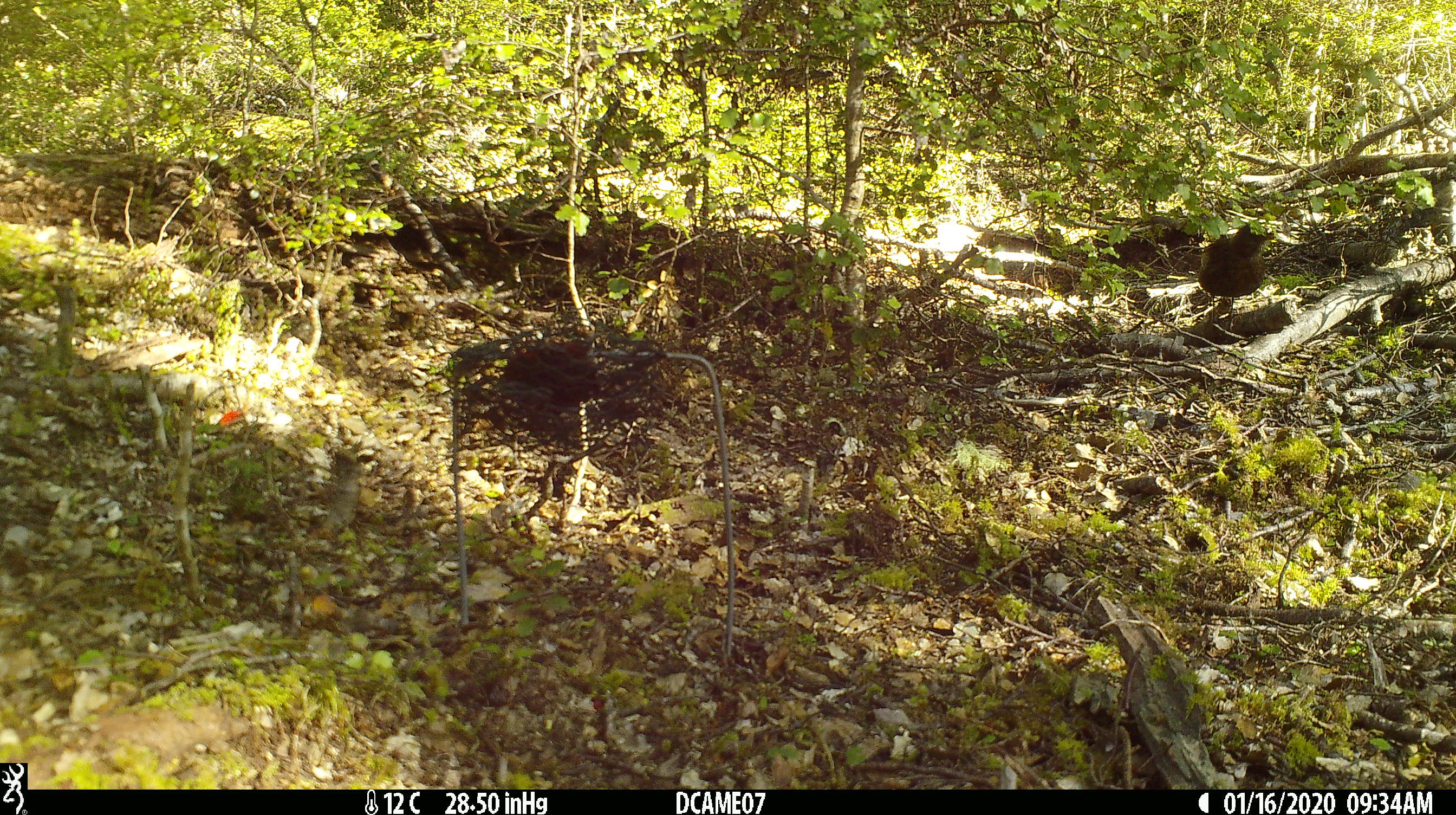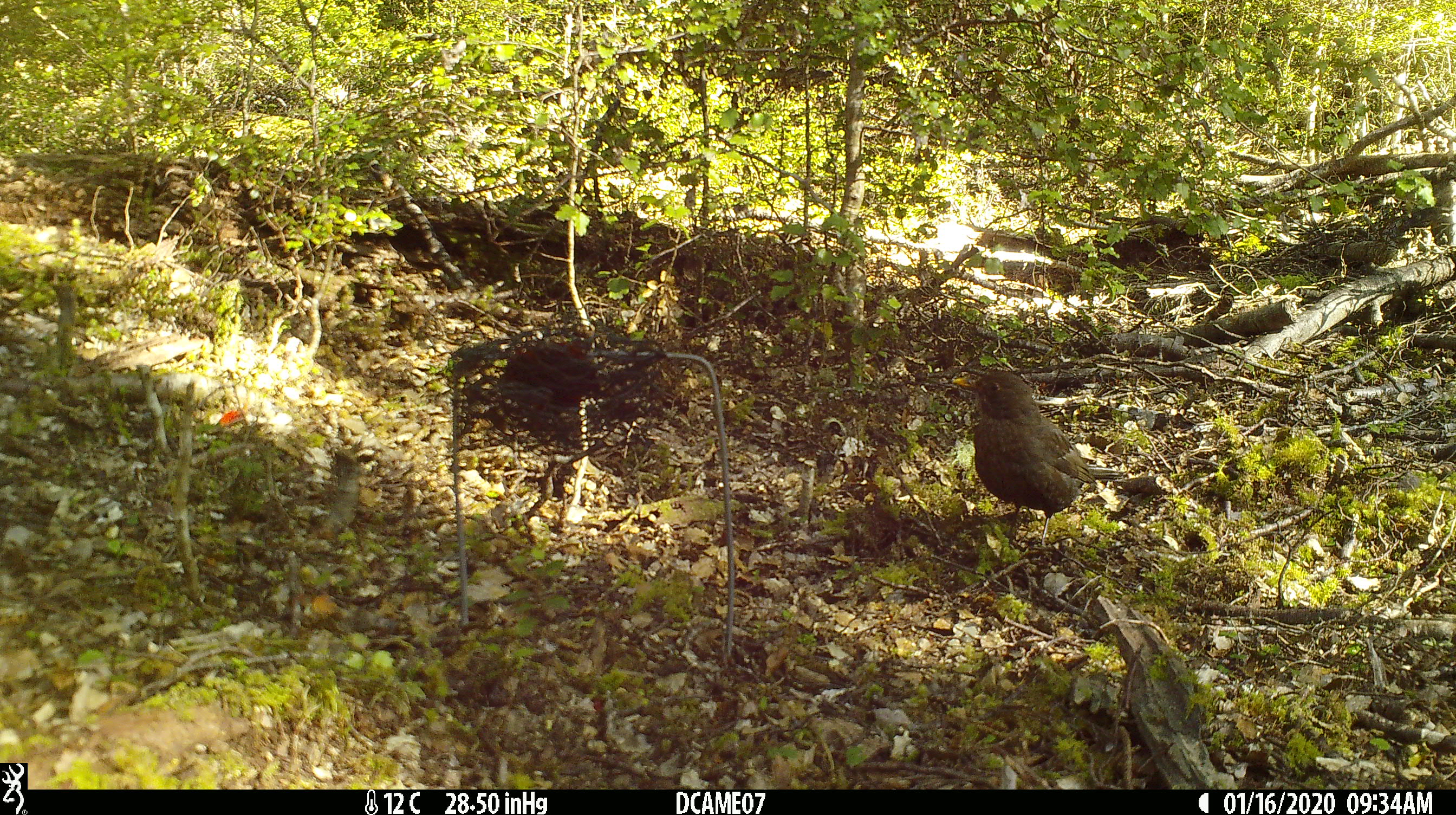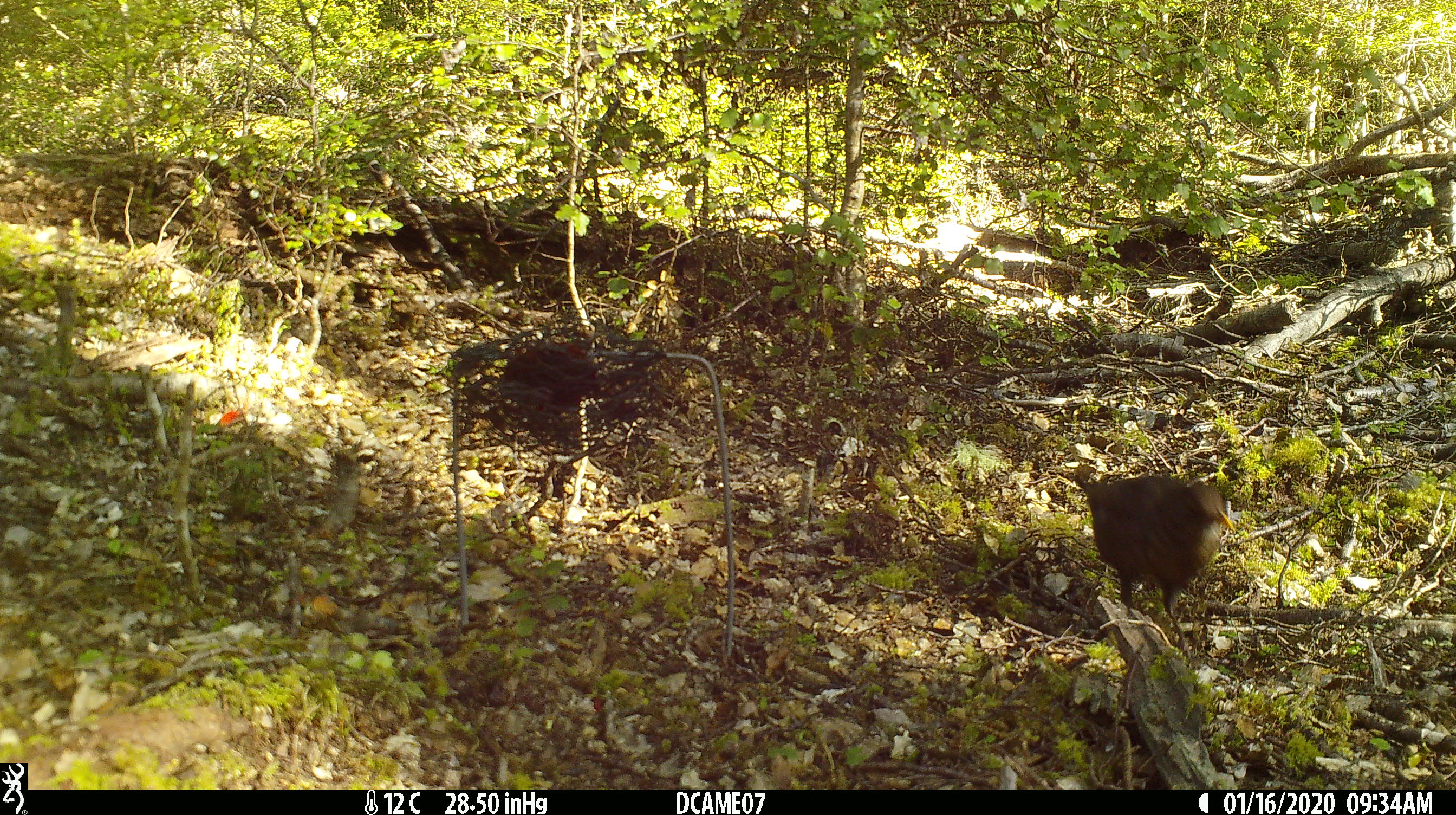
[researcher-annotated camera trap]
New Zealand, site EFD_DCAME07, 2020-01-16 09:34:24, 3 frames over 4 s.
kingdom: Animalia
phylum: Chordata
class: Aves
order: Passeriformes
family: Turdidae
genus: Turdus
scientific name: Turdus merula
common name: eurasian blackbird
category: blackbird